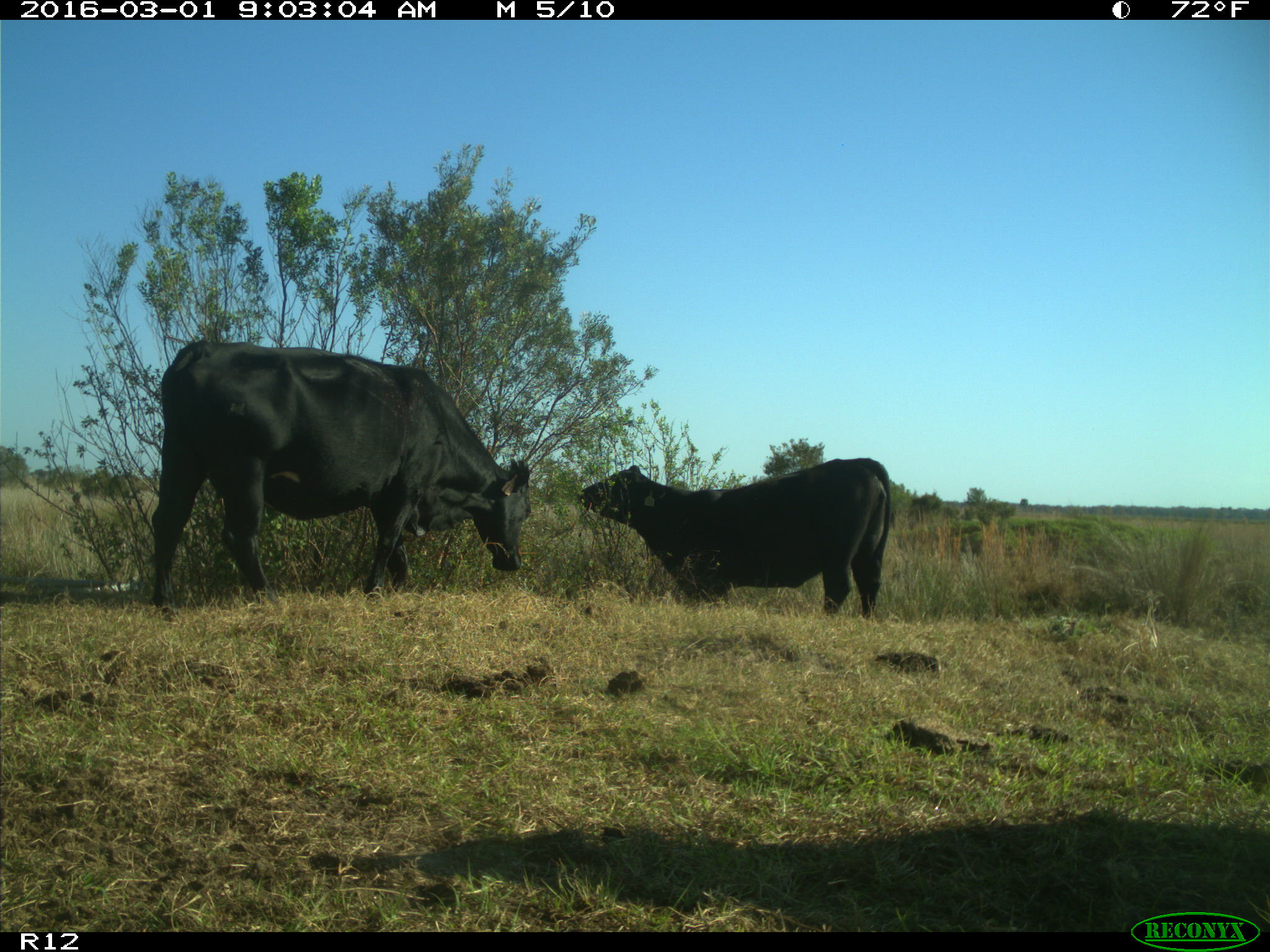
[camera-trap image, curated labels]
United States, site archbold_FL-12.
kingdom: Animalia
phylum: Chordata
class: Mammalia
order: Artiodactyla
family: Bovidae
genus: Bos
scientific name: Bos taurus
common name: domestic cow